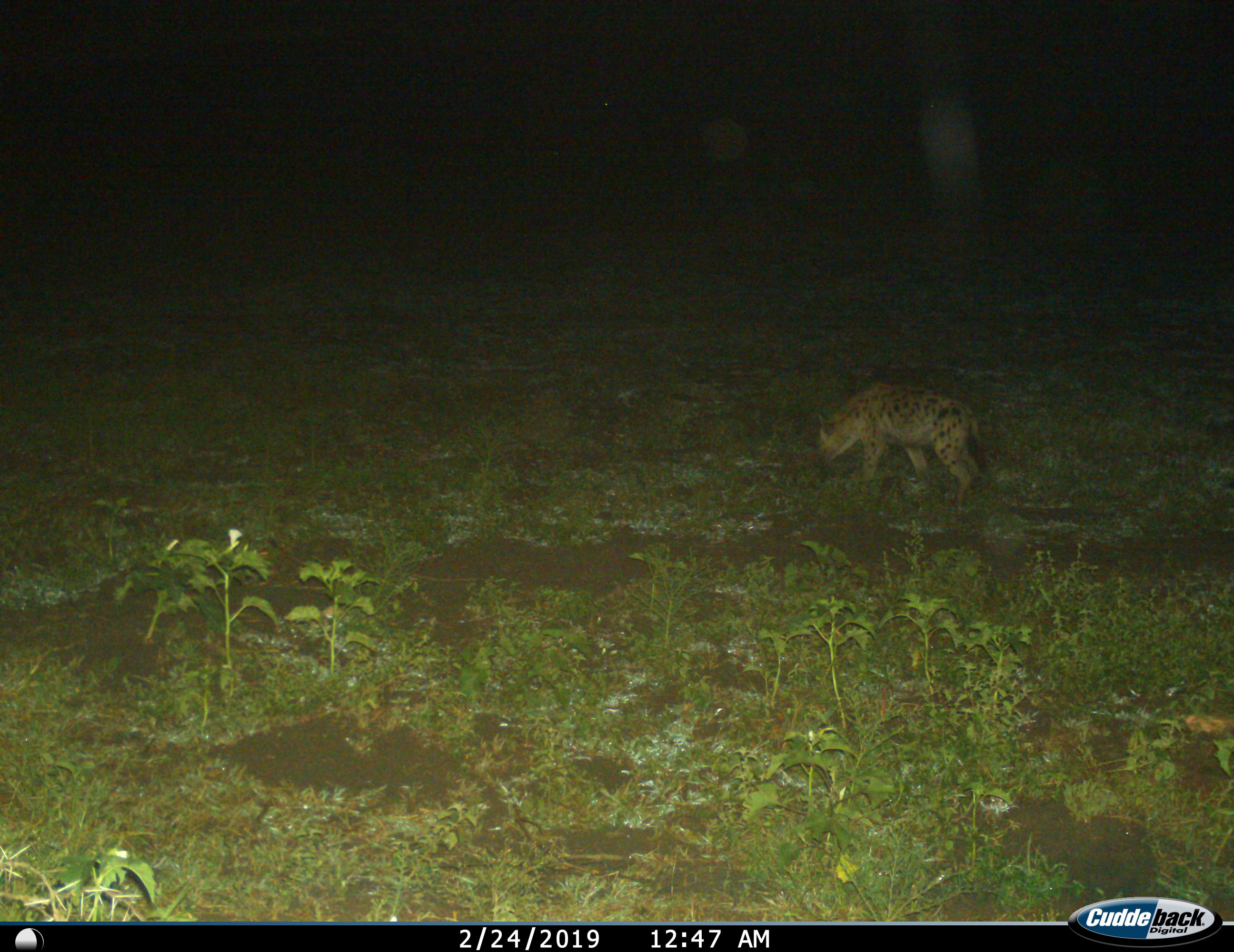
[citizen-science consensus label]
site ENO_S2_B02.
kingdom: Animalia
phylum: Chordata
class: Mammalia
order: Carnivora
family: Hyaenidae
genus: Crocuta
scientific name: Crocuta crocuta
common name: spotted hyena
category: hyenaspotted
Hyenaspotted (spotted hyena) (Crocuta crocuta), count 1. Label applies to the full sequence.